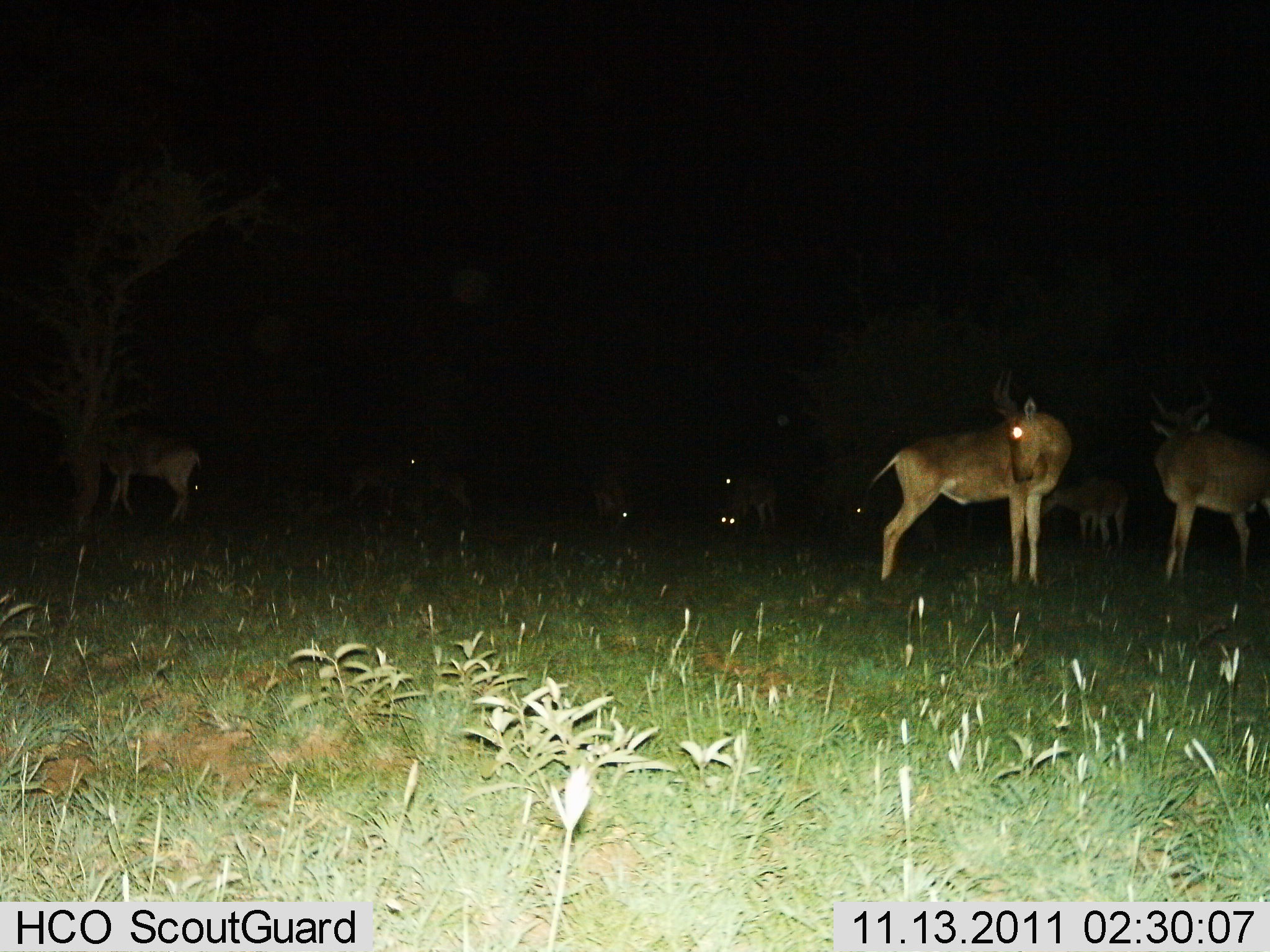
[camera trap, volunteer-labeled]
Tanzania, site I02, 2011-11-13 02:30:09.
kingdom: Animalia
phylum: Chordata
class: Mammalia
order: Artiodactyla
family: Bovidae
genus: Alcelaphus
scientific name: Alcelaphus buselaphus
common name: hartebeest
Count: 10.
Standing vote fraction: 100%.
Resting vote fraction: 0%.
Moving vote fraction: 0%.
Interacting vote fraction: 8%.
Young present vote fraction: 0%.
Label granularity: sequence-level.